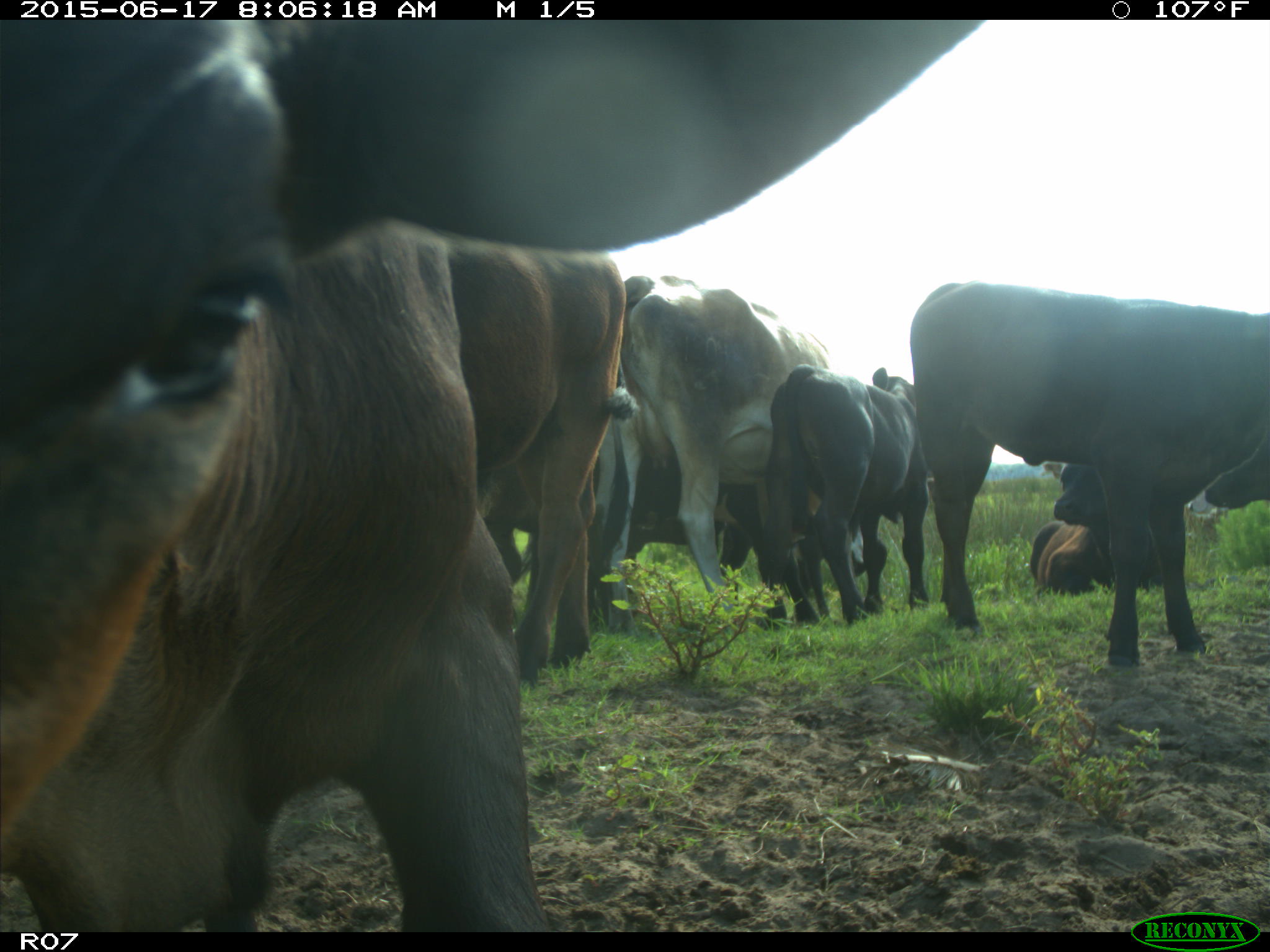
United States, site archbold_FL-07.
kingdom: Animalia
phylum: Chordata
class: Mammalia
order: Artiodactyla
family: Bovidae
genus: Bos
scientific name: Bos taurus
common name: domestic cow